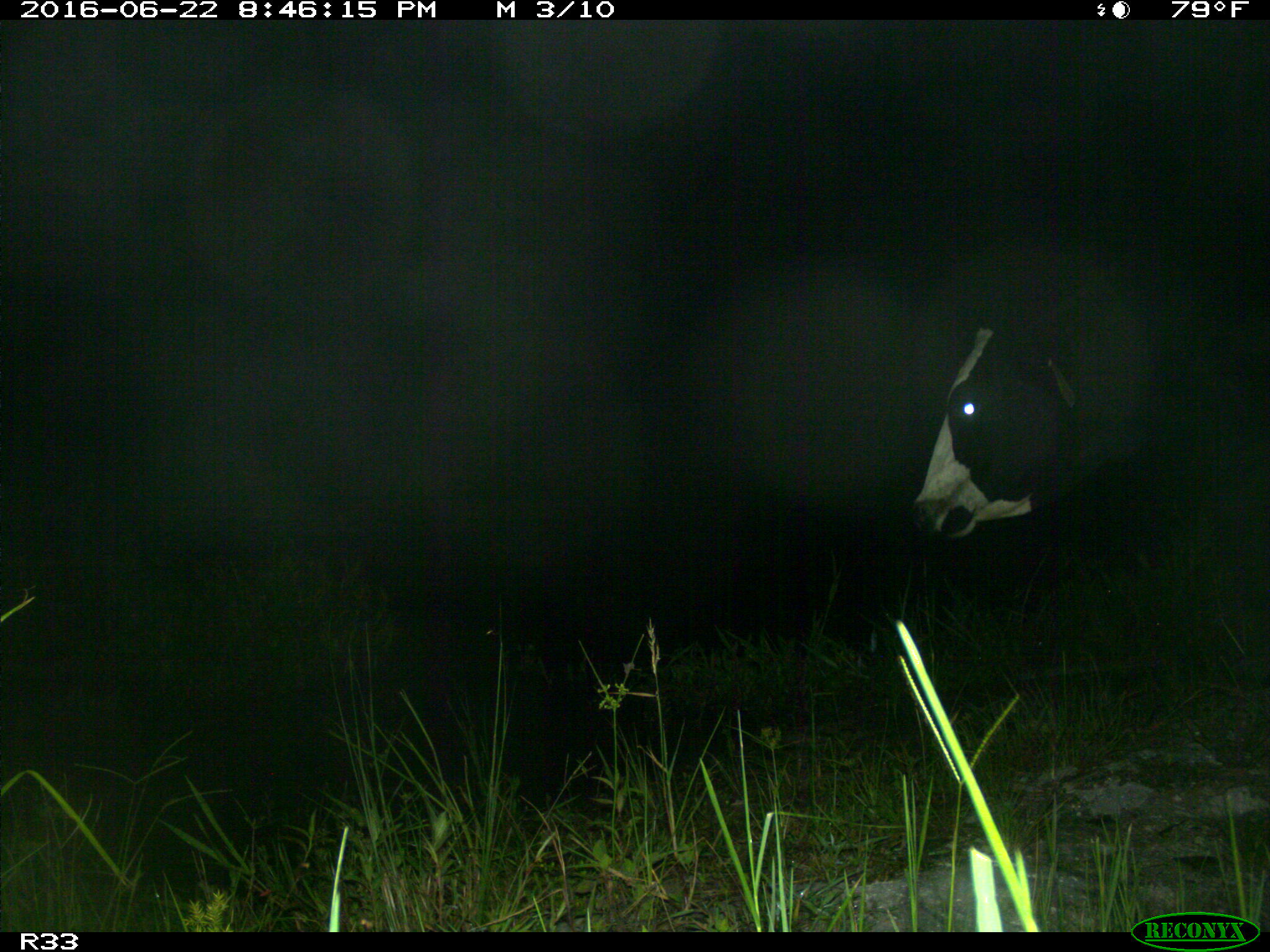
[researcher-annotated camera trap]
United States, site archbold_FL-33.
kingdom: Animalia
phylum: Chordata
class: Mammalia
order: Artiodactyla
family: Bovidae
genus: Bos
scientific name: Bos taurus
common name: domestic cow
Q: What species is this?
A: Bos taurus (domestic cow).